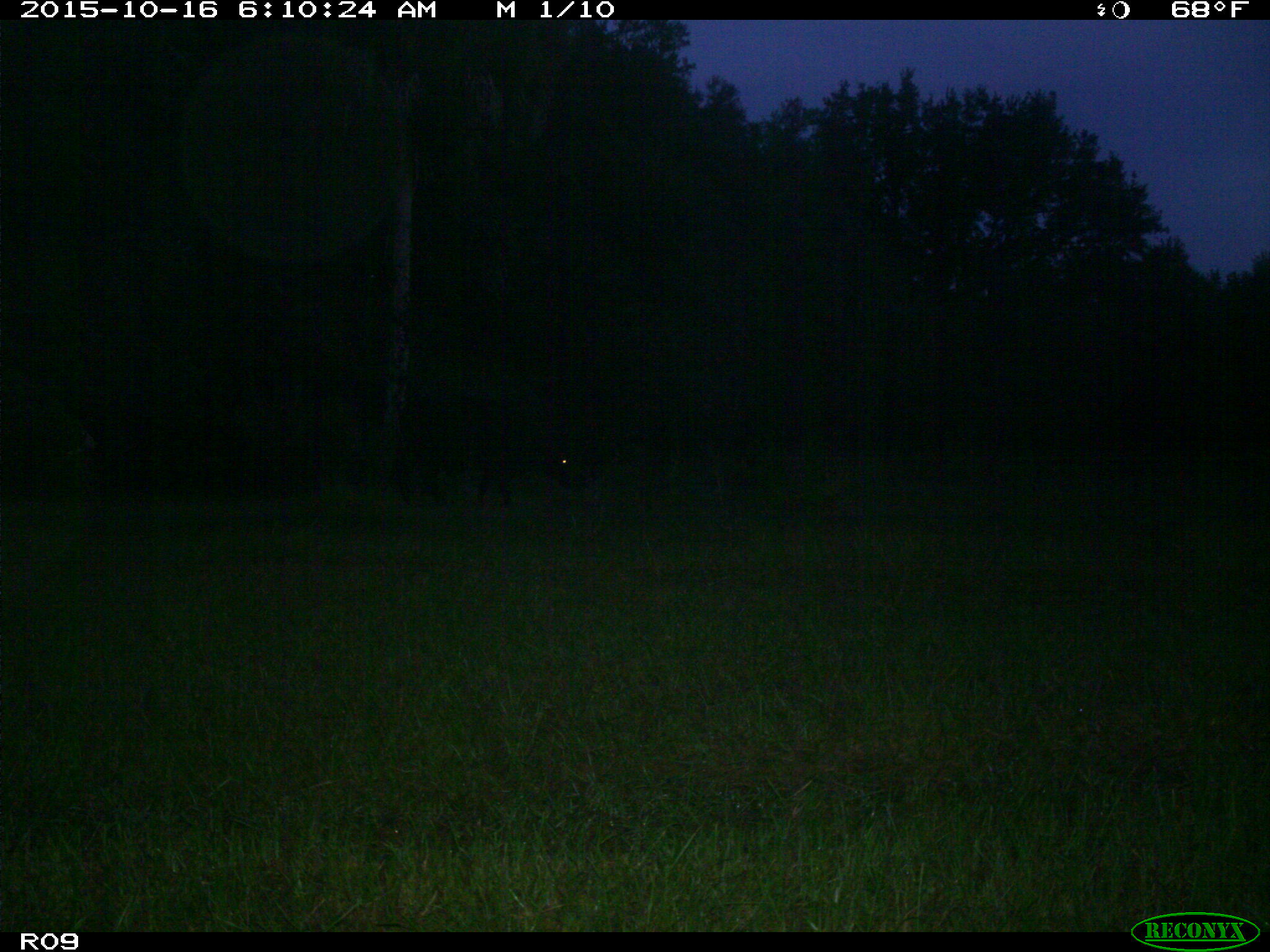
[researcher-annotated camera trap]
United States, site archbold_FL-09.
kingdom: Animalia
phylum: Chordata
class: Mammalia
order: Artiodactyla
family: Bovidae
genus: Bos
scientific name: Bos taurus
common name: domestic cow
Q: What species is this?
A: Bos taurus (domestic cow).